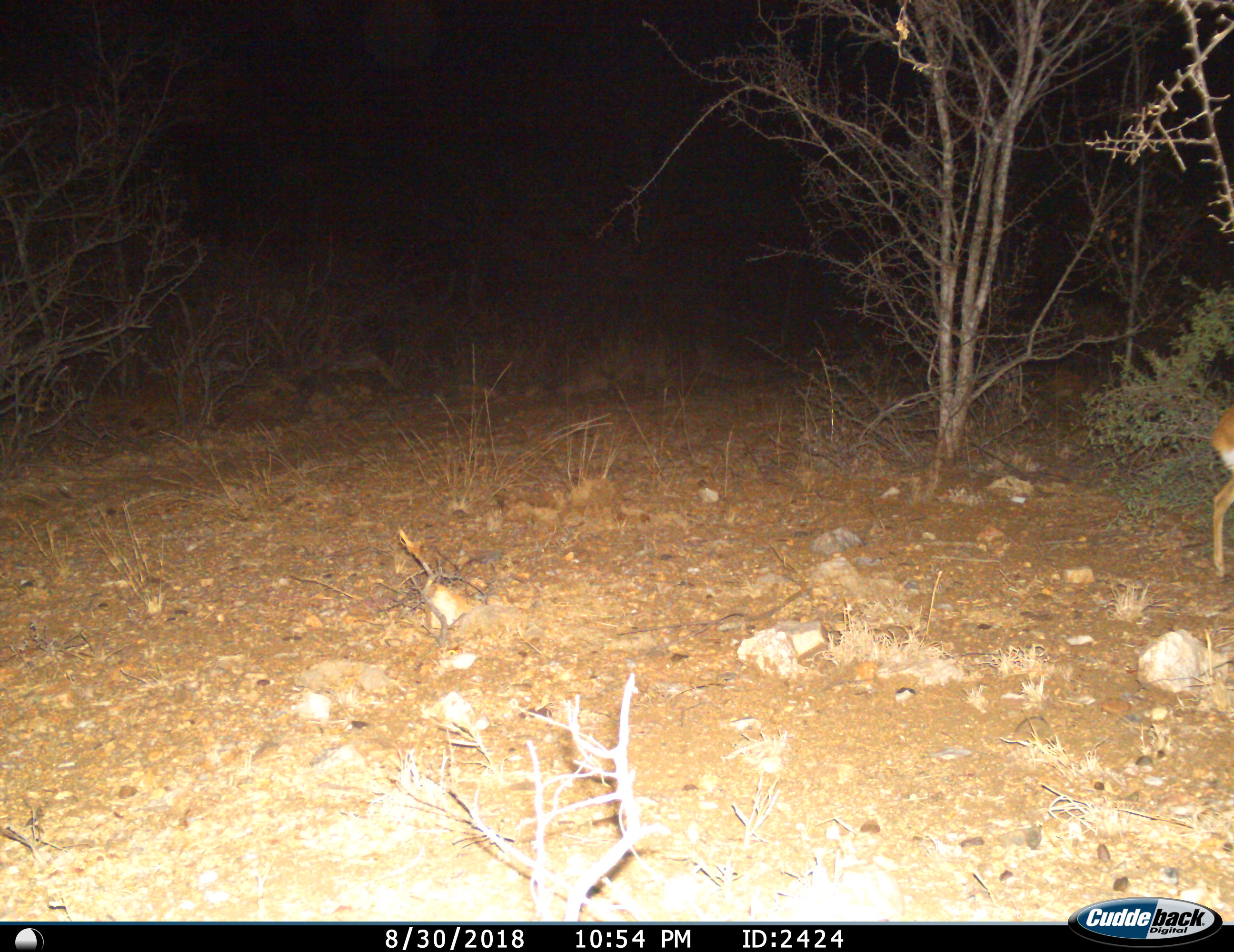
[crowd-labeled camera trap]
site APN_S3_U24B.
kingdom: Animalia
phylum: Chordata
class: Mammalia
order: Artiodactyla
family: Bovidae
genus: Aepyceros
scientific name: Aepyceros melampus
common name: impala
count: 1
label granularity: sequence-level